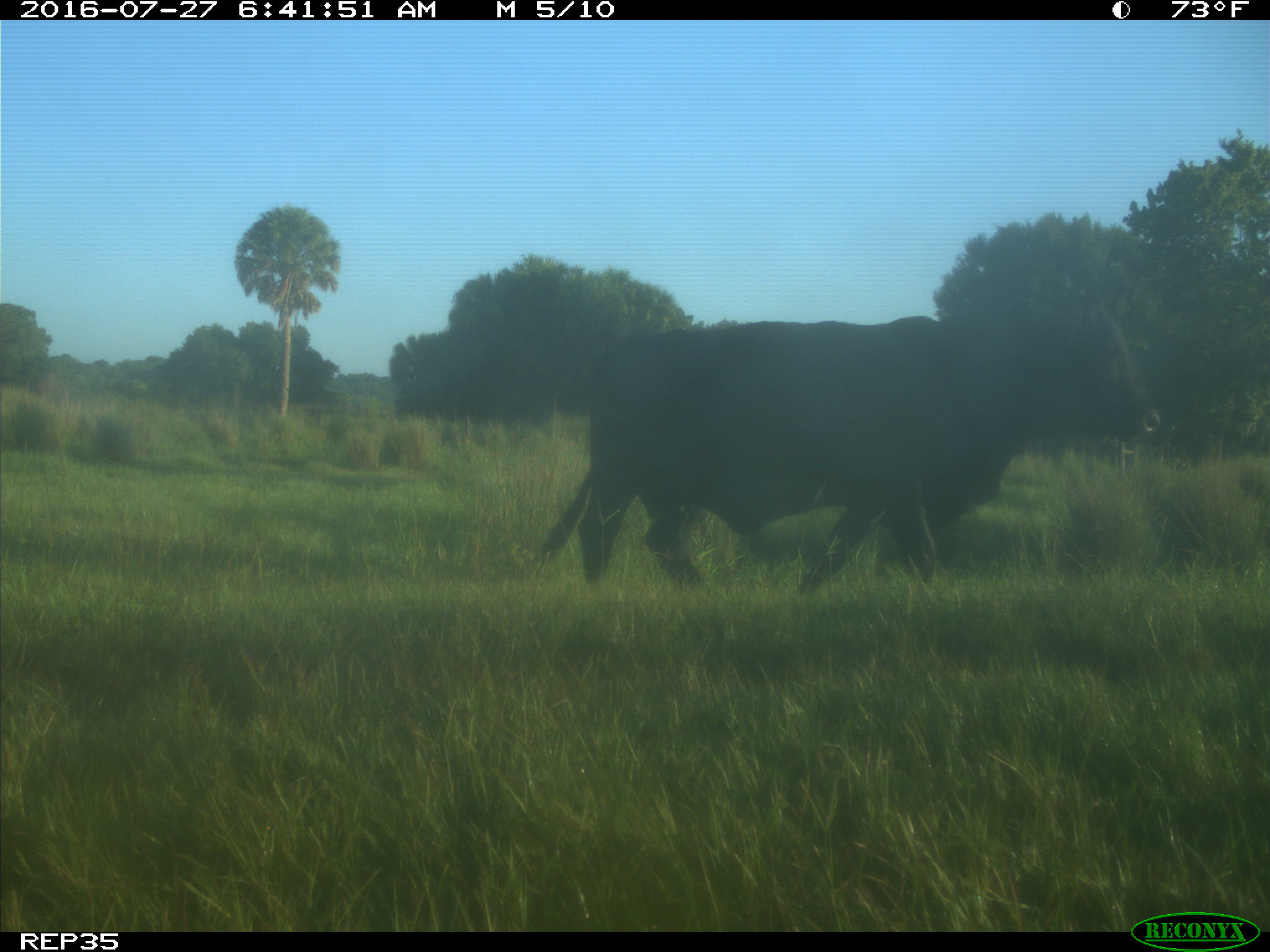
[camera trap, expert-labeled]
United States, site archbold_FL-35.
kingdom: Animalia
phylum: Chordata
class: Mammalia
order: Artiodactyla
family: Bovidae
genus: Bos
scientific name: Bos taurus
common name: domestic cow